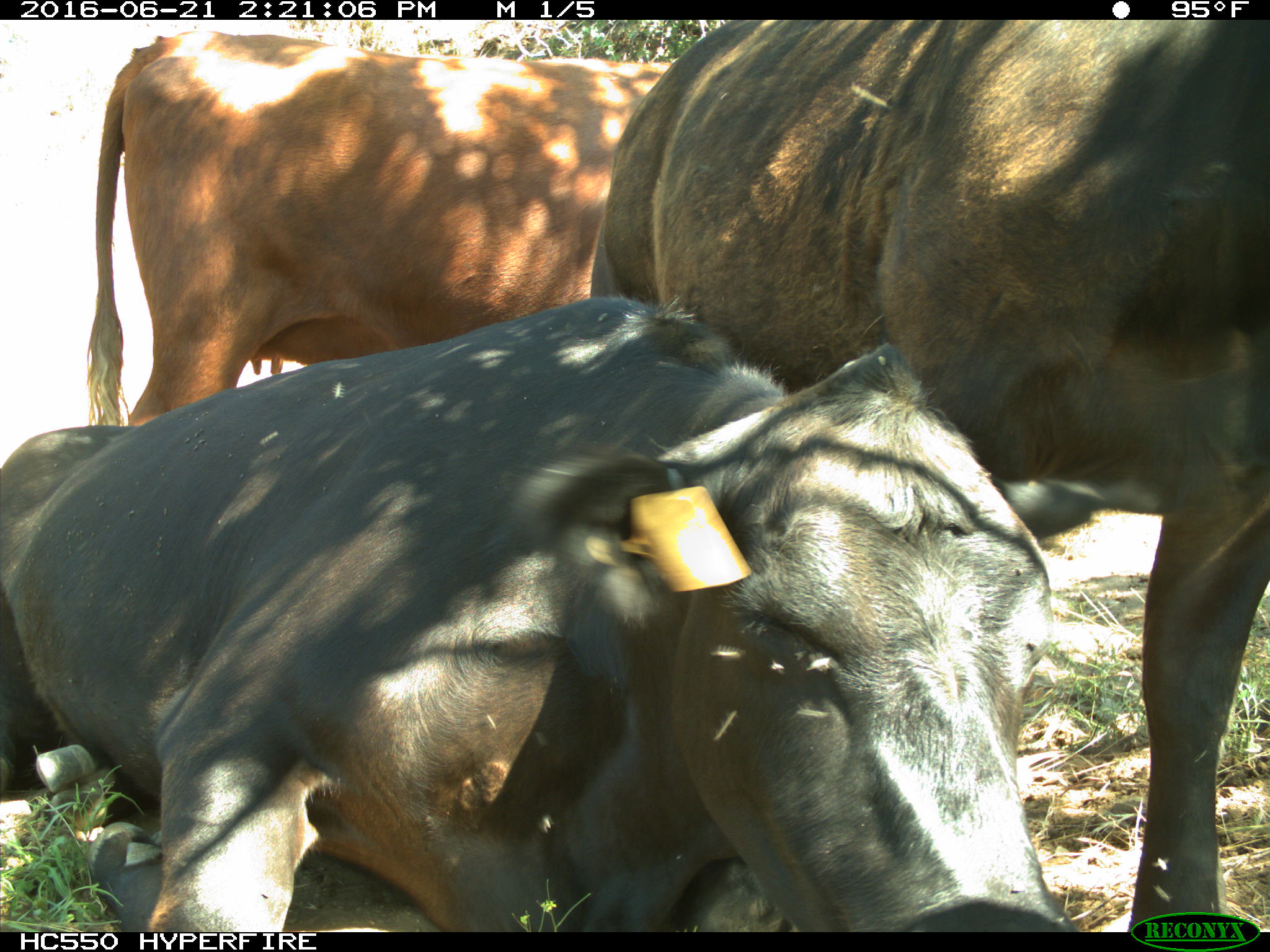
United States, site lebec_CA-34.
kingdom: Animalia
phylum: Chordata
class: Mammalia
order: Artiodactyla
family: Bovidae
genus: Bos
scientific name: Bos taurus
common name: domestic cow